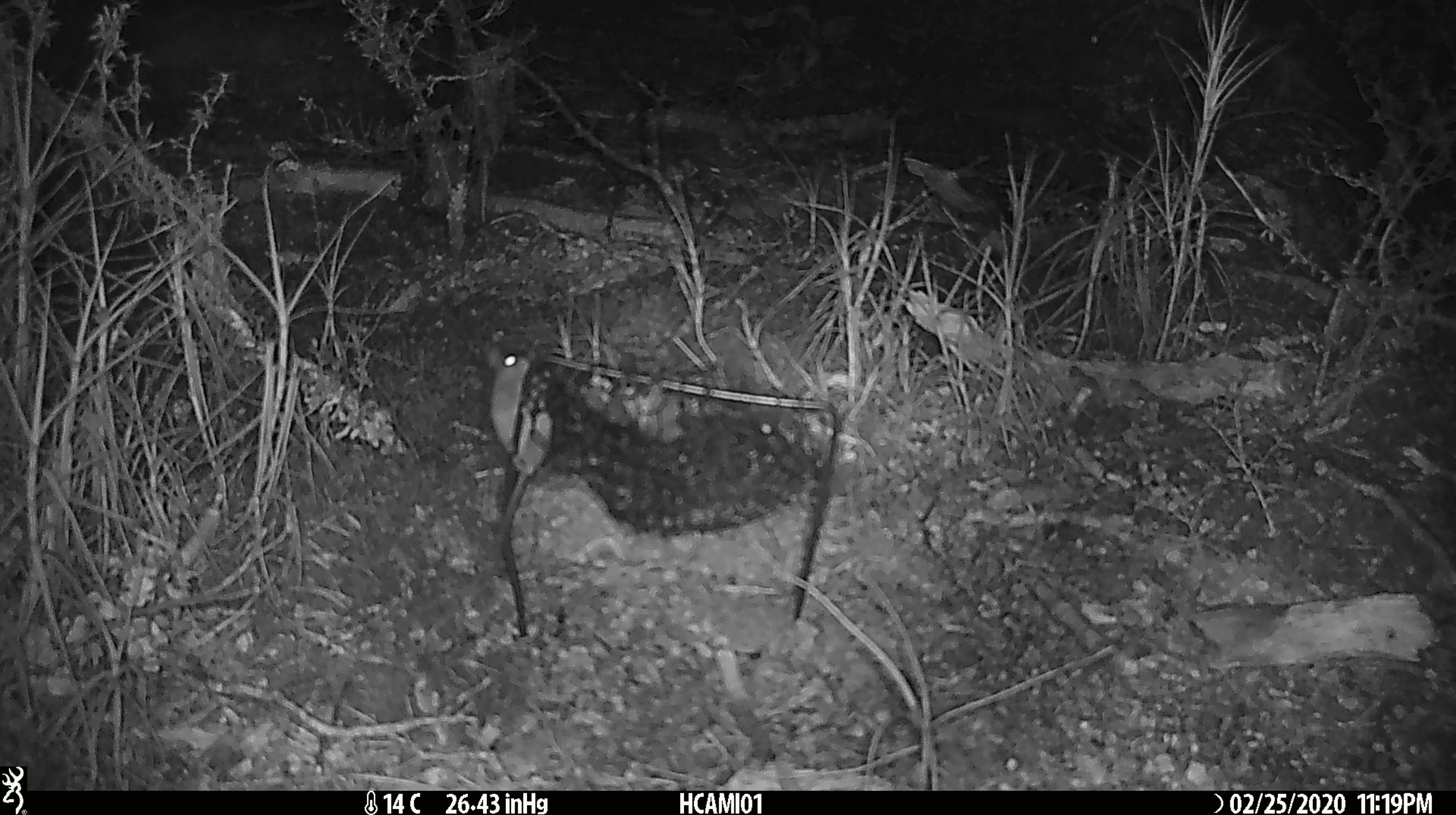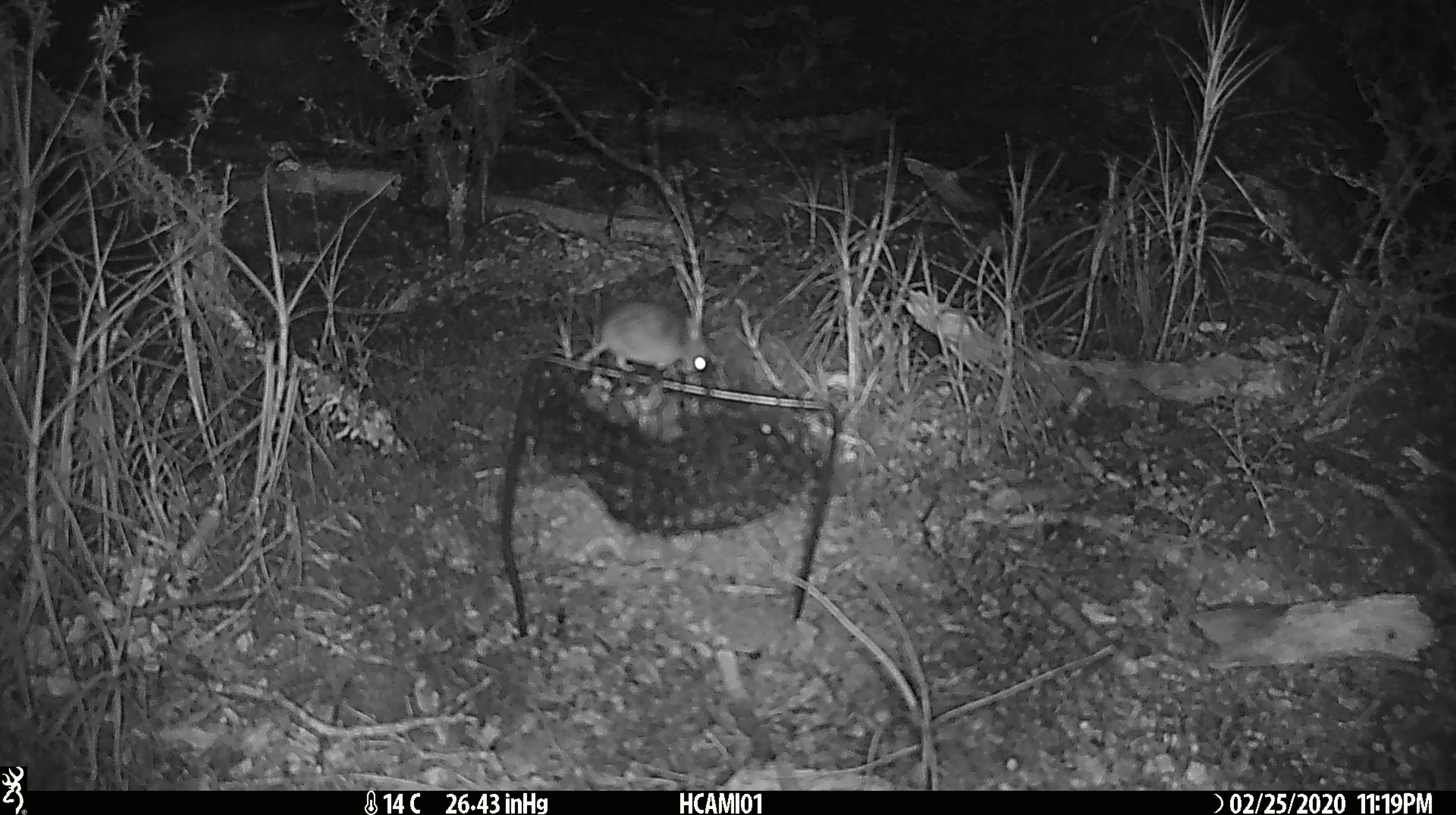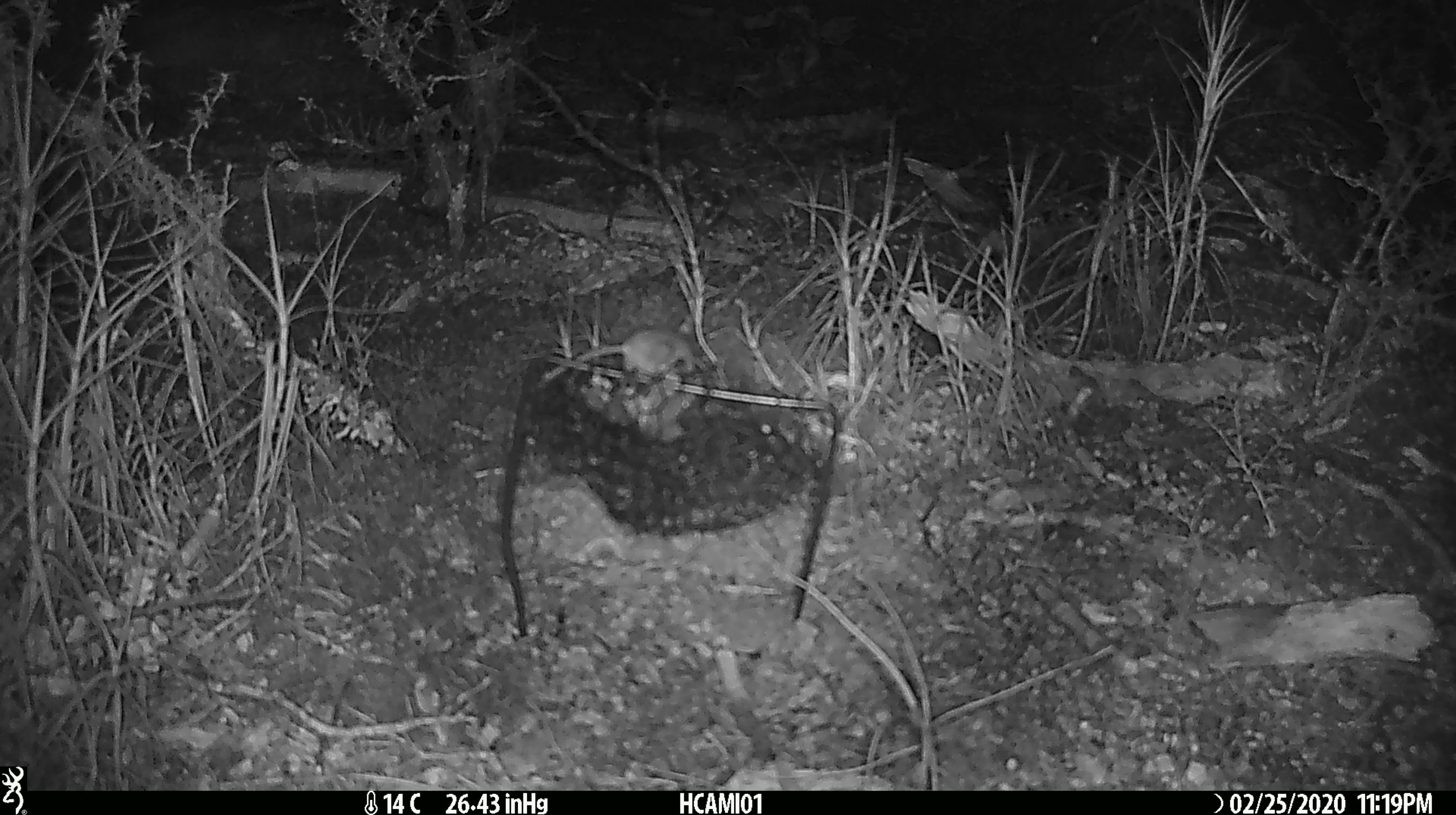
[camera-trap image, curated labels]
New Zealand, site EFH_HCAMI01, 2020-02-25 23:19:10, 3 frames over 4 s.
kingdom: Animalia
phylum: Chordata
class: Mammalia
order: Rodentia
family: Muridae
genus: Mus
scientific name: Mus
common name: mouse